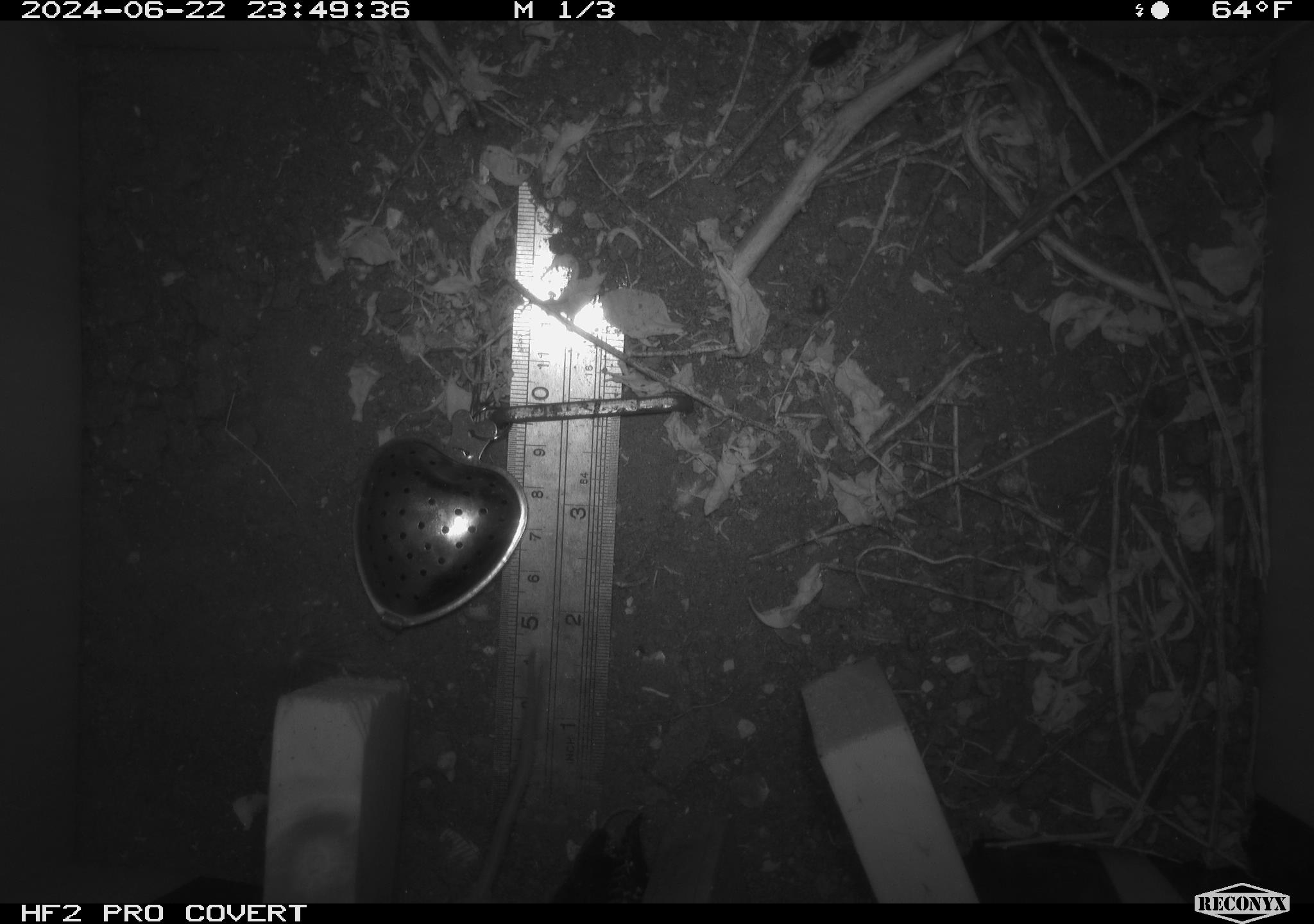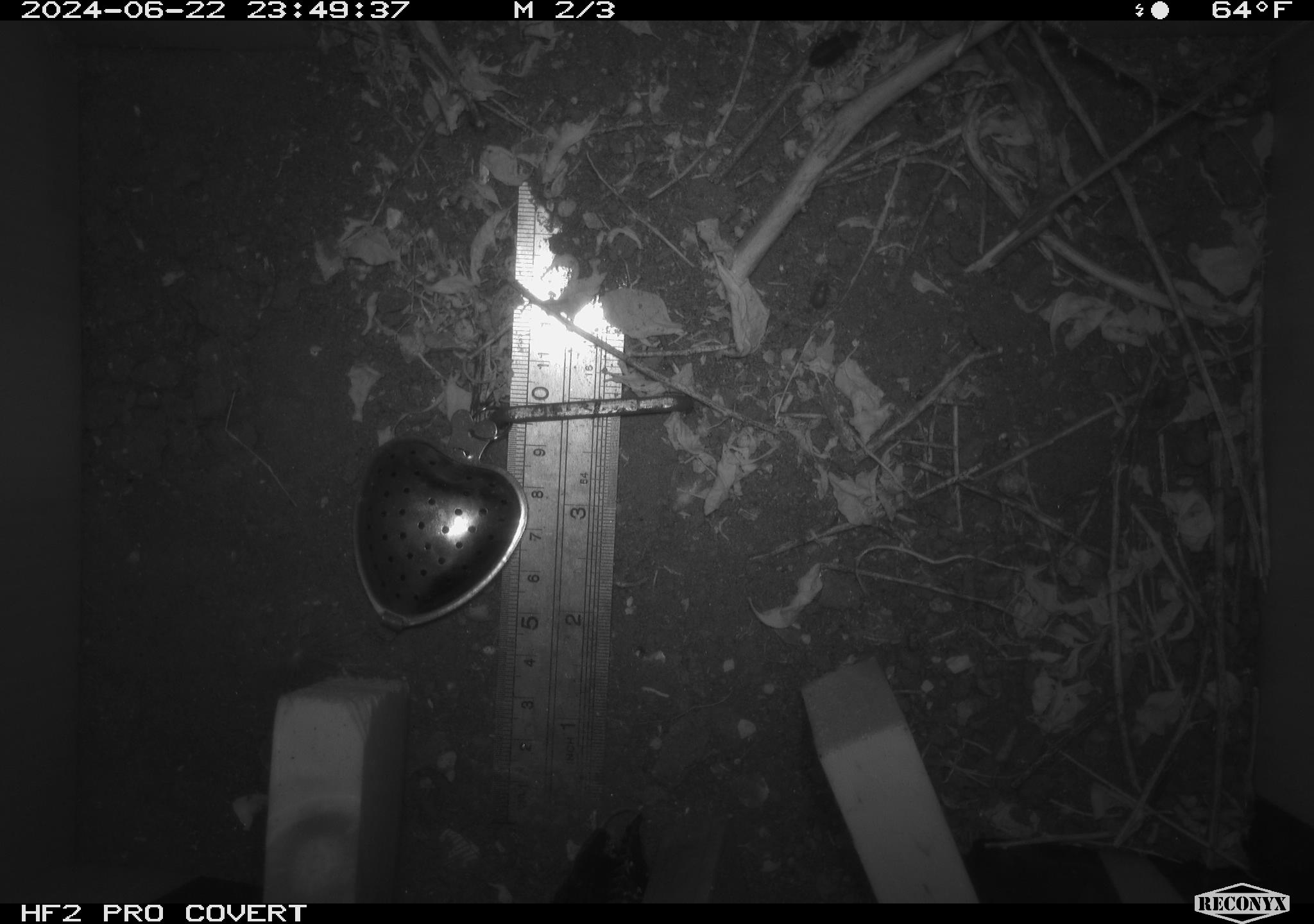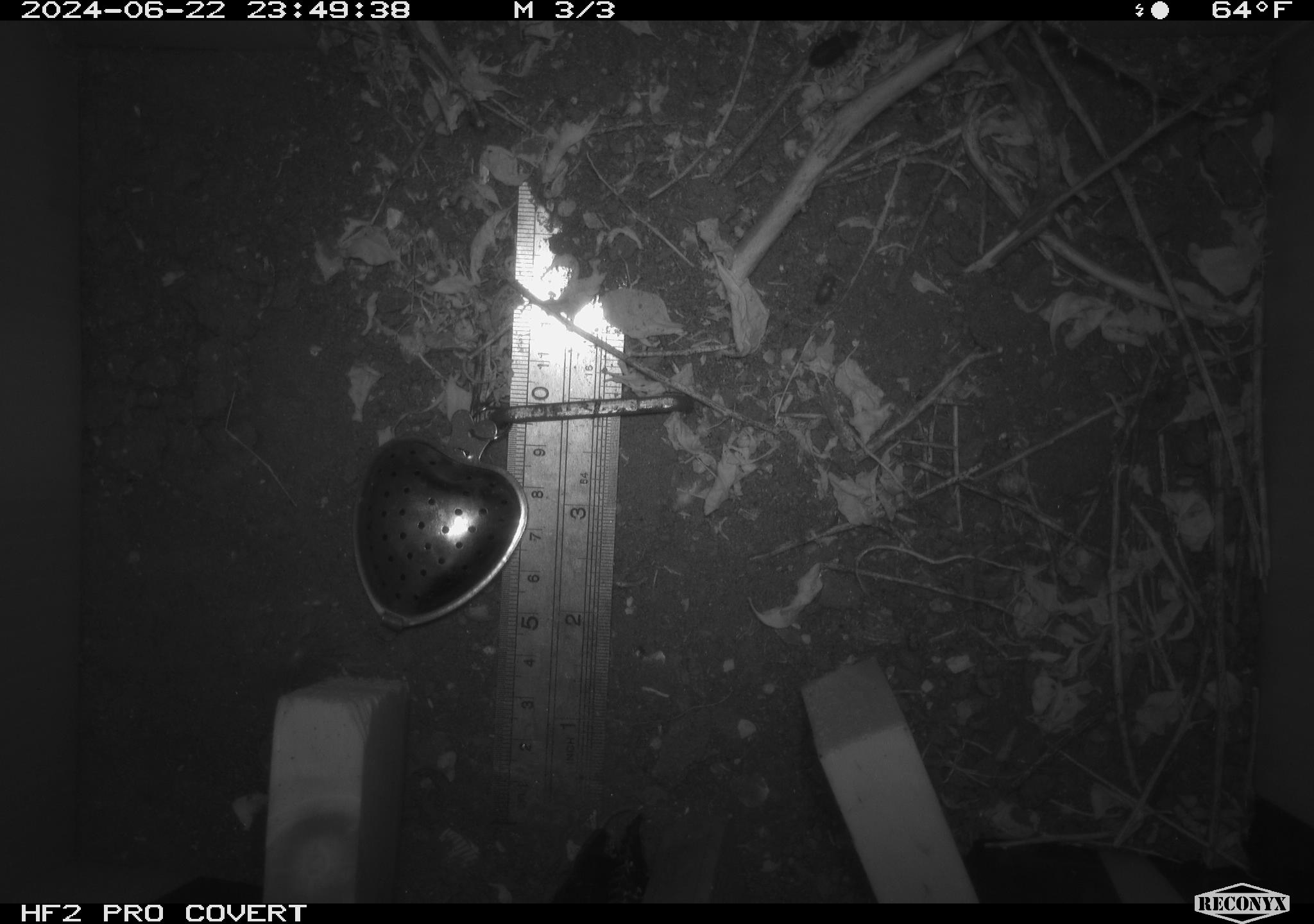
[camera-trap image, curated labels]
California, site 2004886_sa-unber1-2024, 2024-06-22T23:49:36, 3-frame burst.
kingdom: Animalia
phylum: Chordata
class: Mammalia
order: Rodentia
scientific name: Rodentia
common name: mouse species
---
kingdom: Animalia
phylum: Arthropoda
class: Insecta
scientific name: Insecta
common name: insect